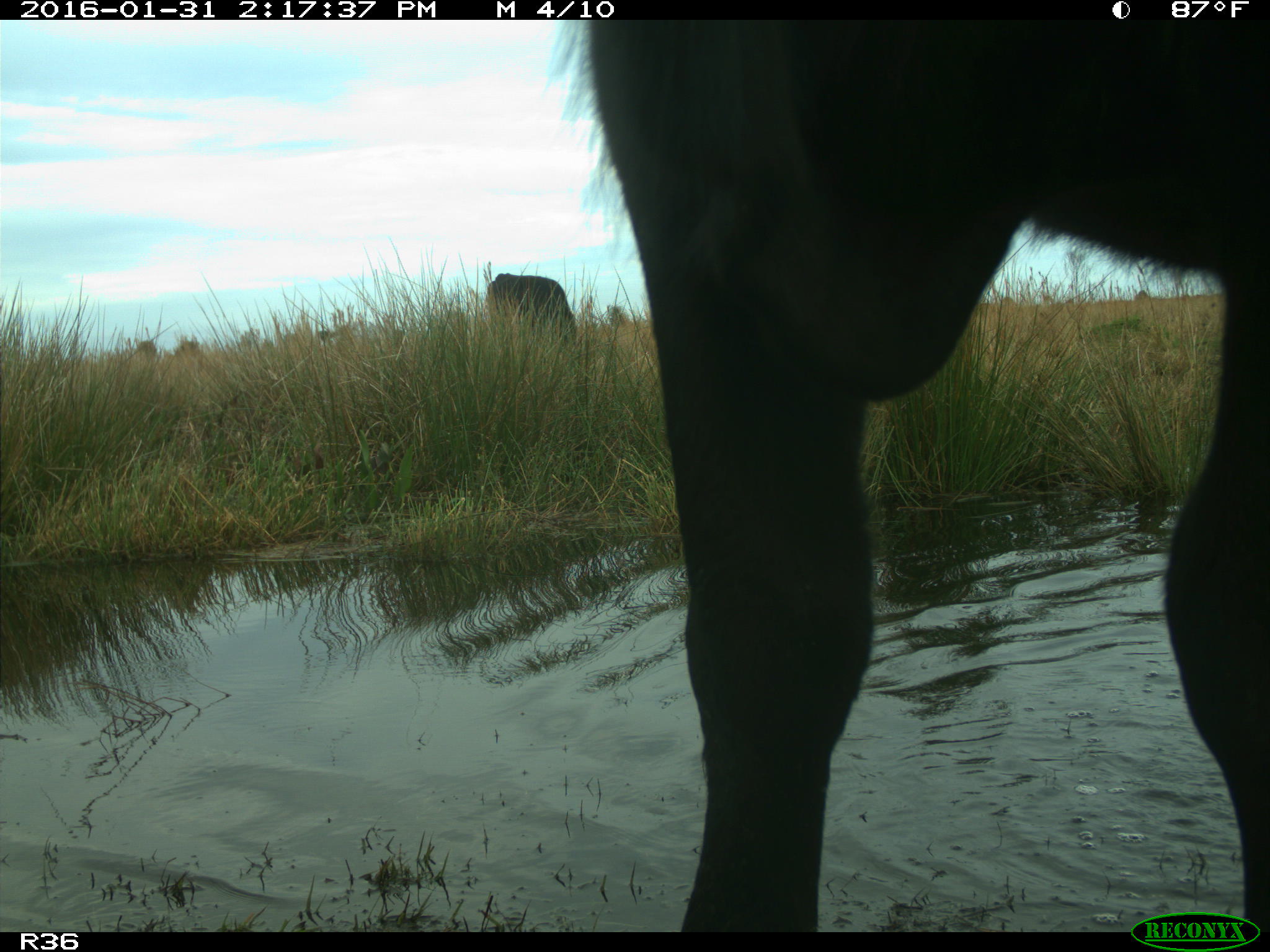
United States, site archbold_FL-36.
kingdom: Animalia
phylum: Chordata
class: Mammalia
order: Artiodactyla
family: Bovidae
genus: Bos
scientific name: Bos taurus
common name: domestic cow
Bos taurus (domestic cow).